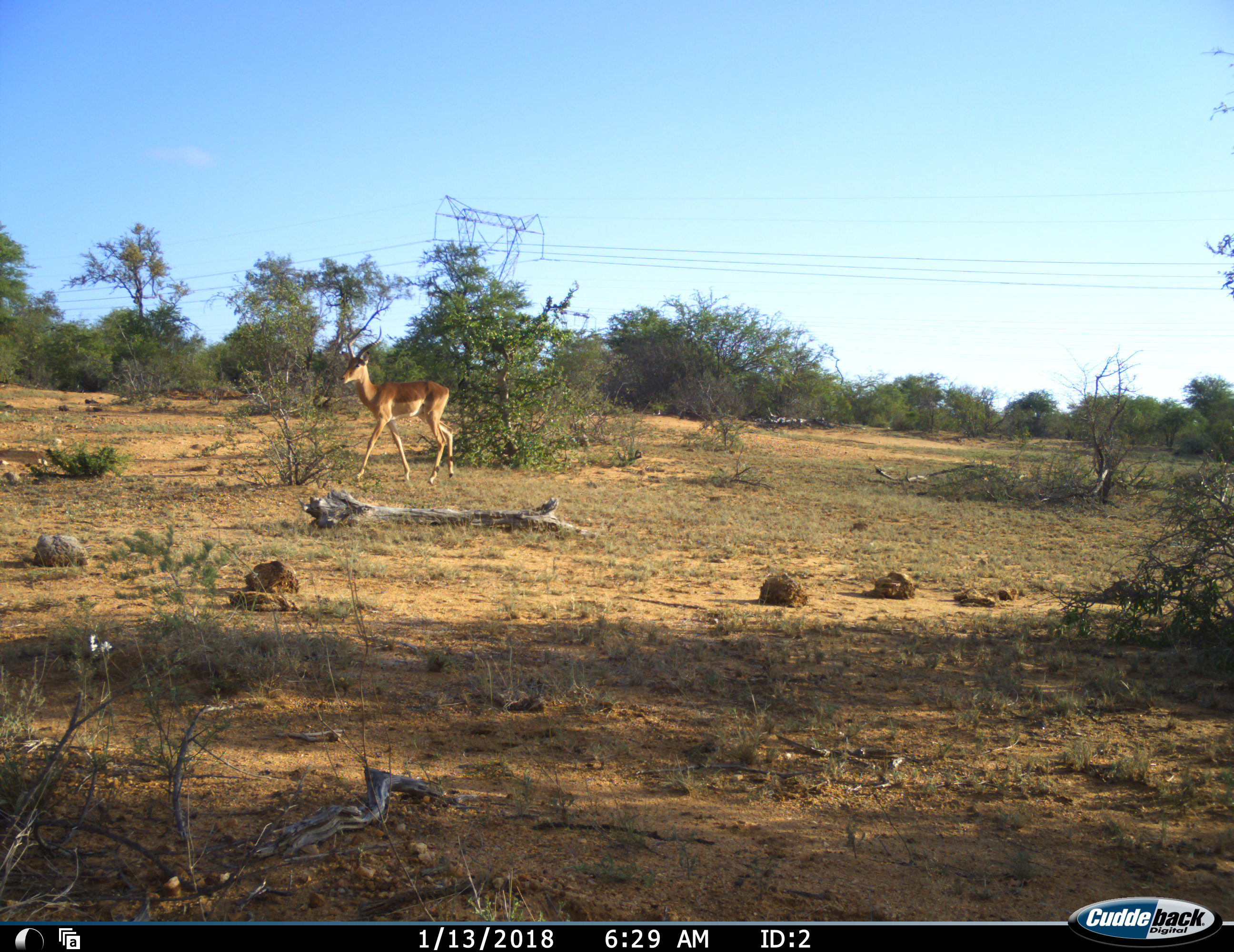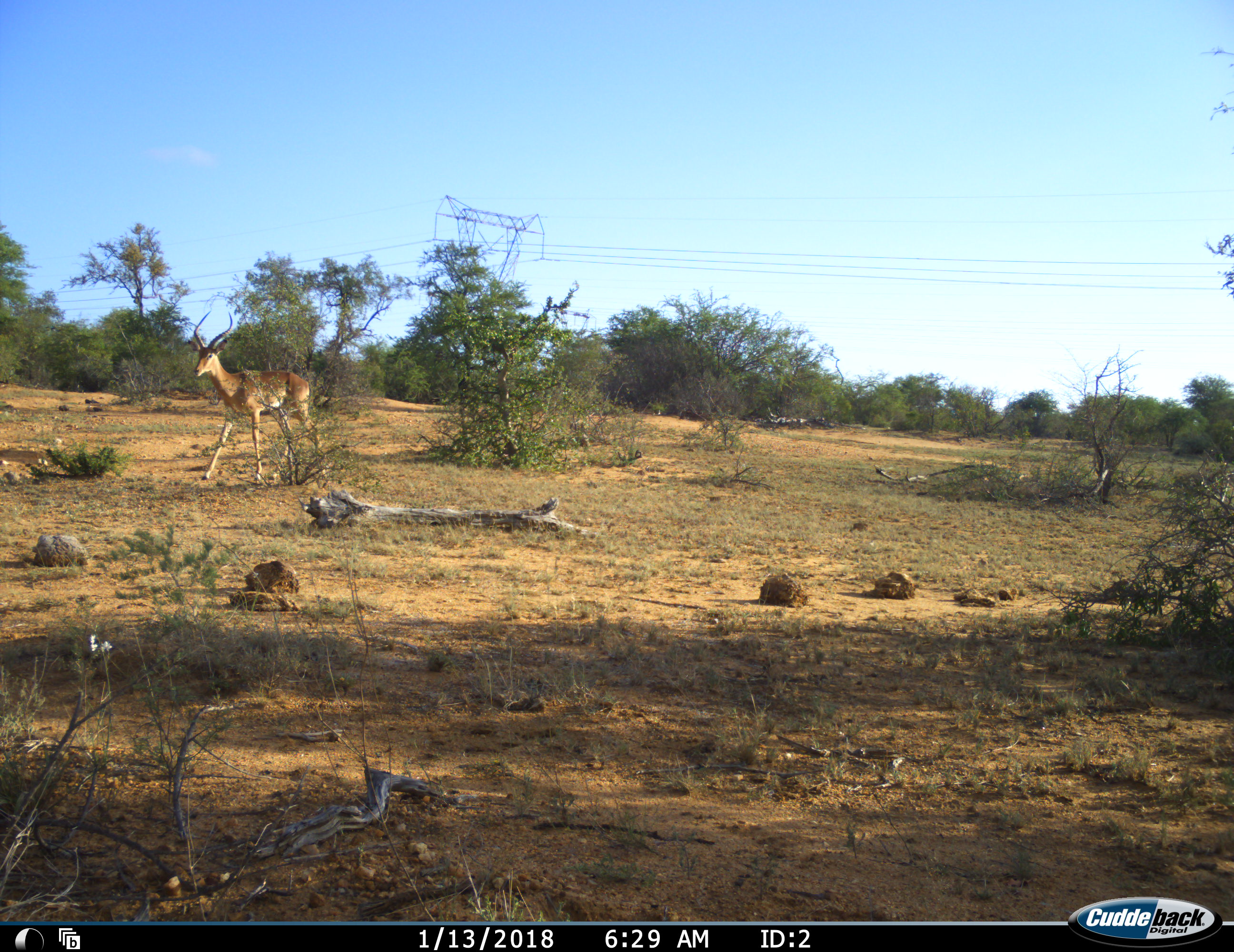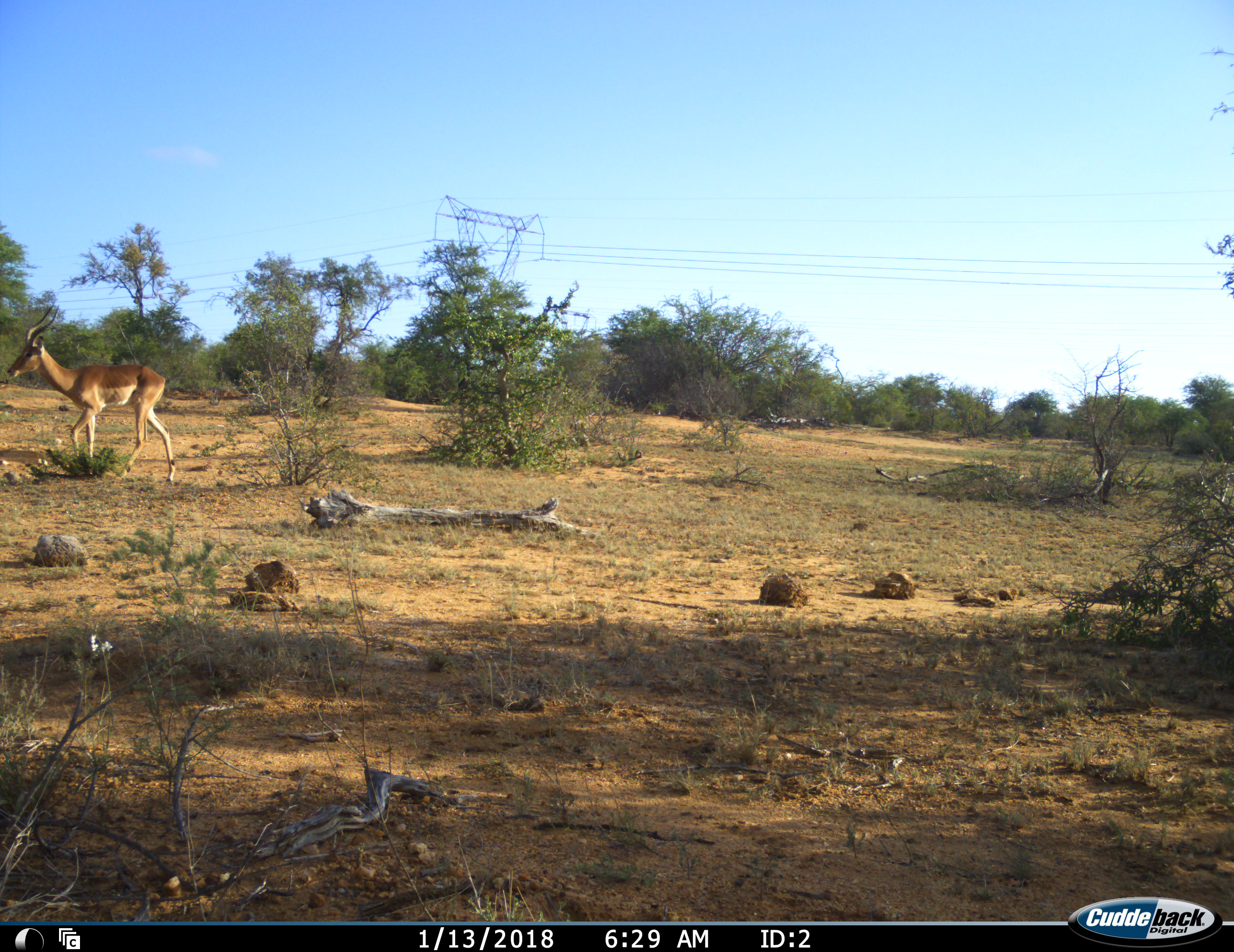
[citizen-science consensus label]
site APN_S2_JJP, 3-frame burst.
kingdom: Animalia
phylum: Chordata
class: Mammalia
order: Artiodactyla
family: Bovidae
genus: Aepyceros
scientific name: Aepyceros melampus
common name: impala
Impala (Aepyceros melampus), count 1. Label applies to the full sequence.